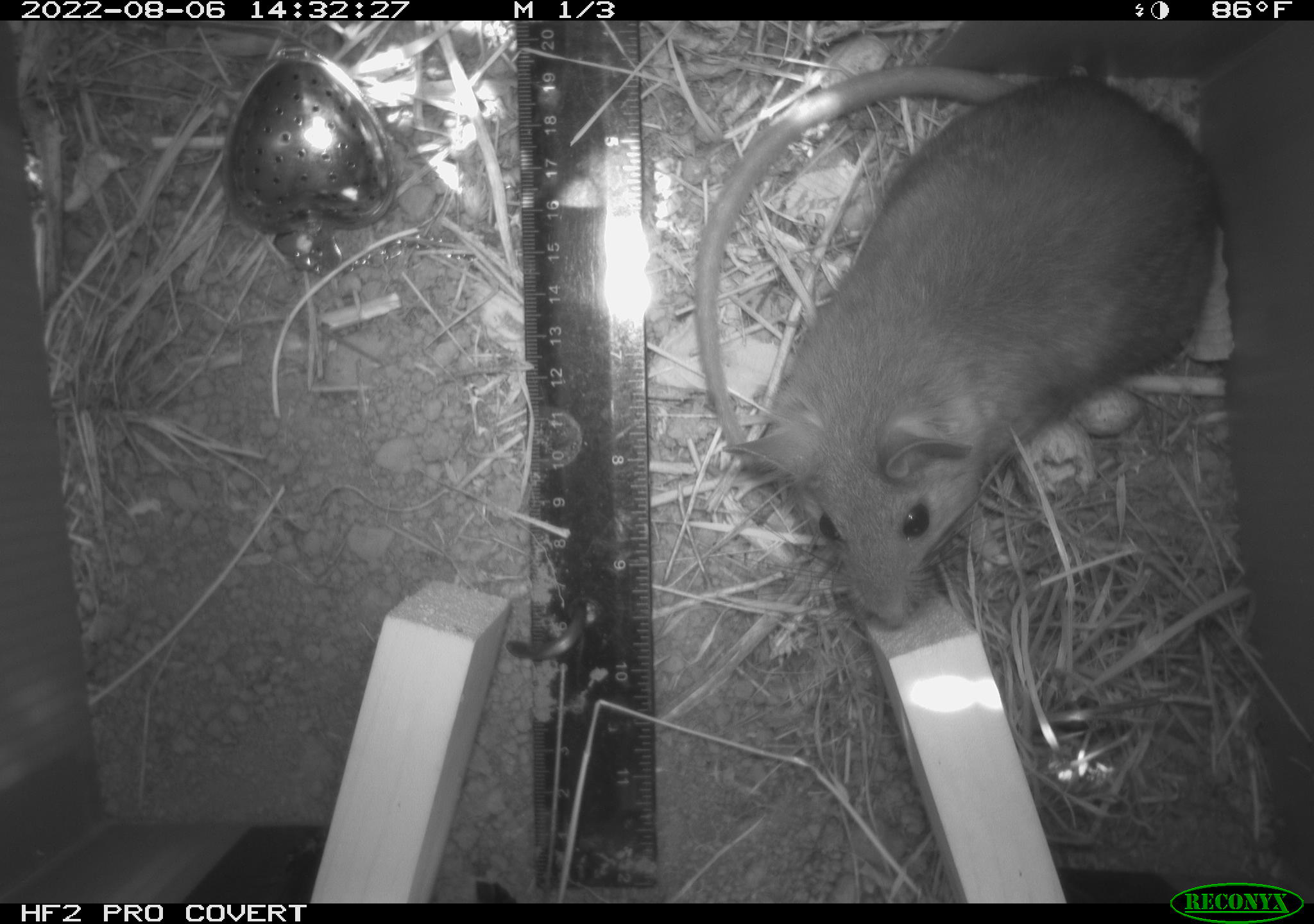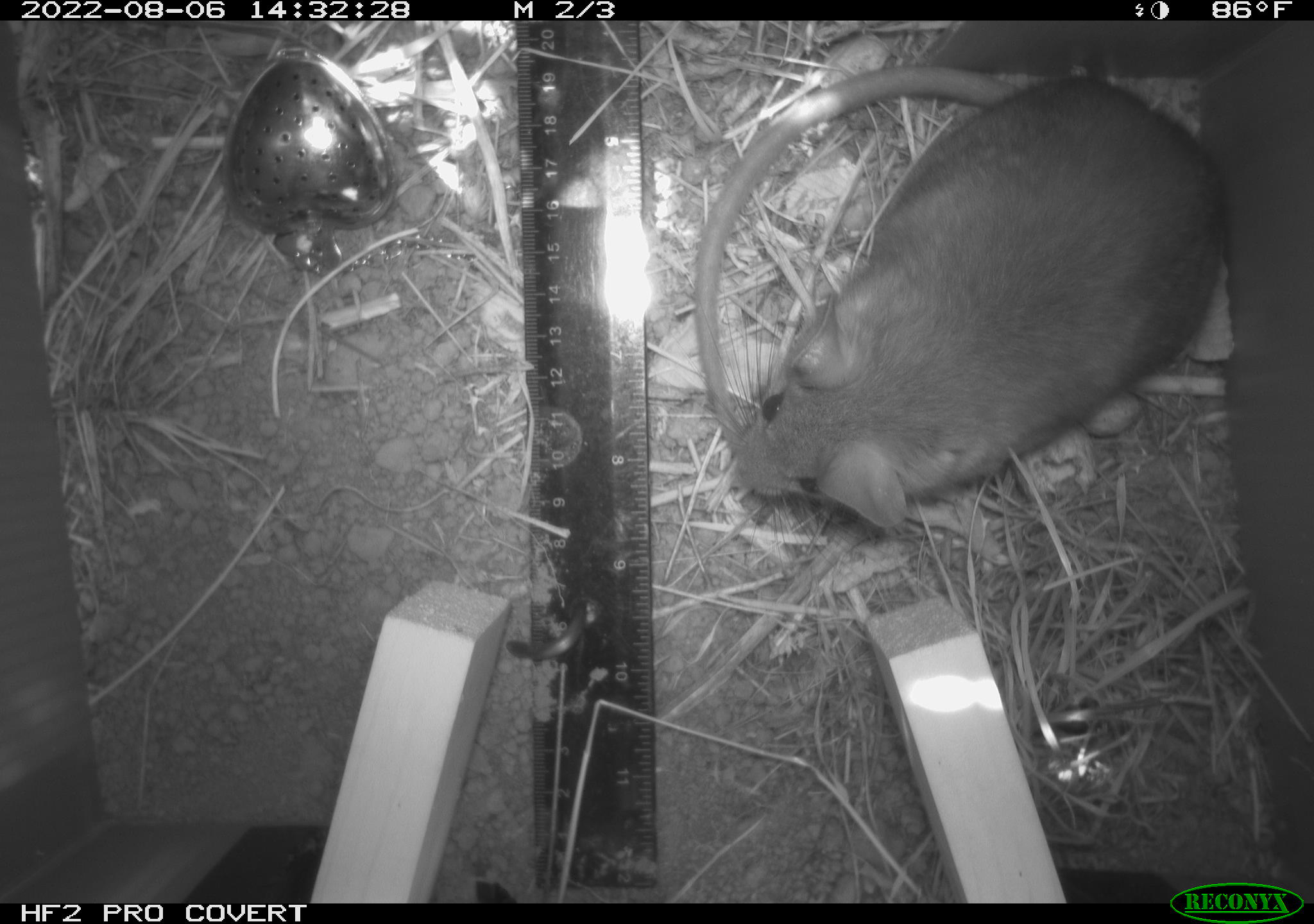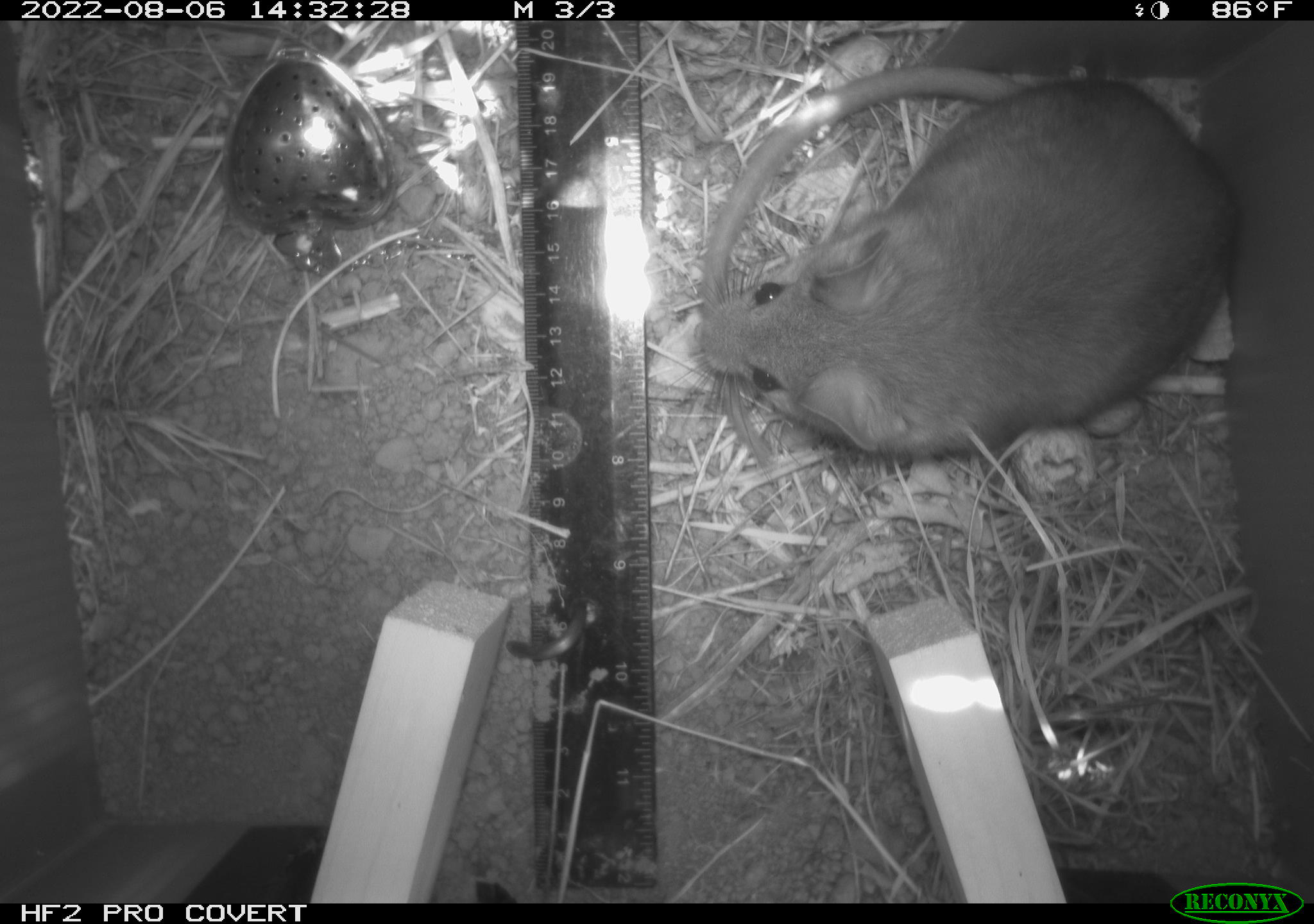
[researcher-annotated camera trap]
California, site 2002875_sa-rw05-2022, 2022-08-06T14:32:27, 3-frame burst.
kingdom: Animalia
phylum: Chordata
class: Mammalia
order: Rodentia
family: Cricetidae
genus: Neotoma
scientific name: Neotoma fuscipes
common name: dusky-footed woodrat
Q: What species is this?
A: Dusky-footed woodrat (Neotoma fuscipes).